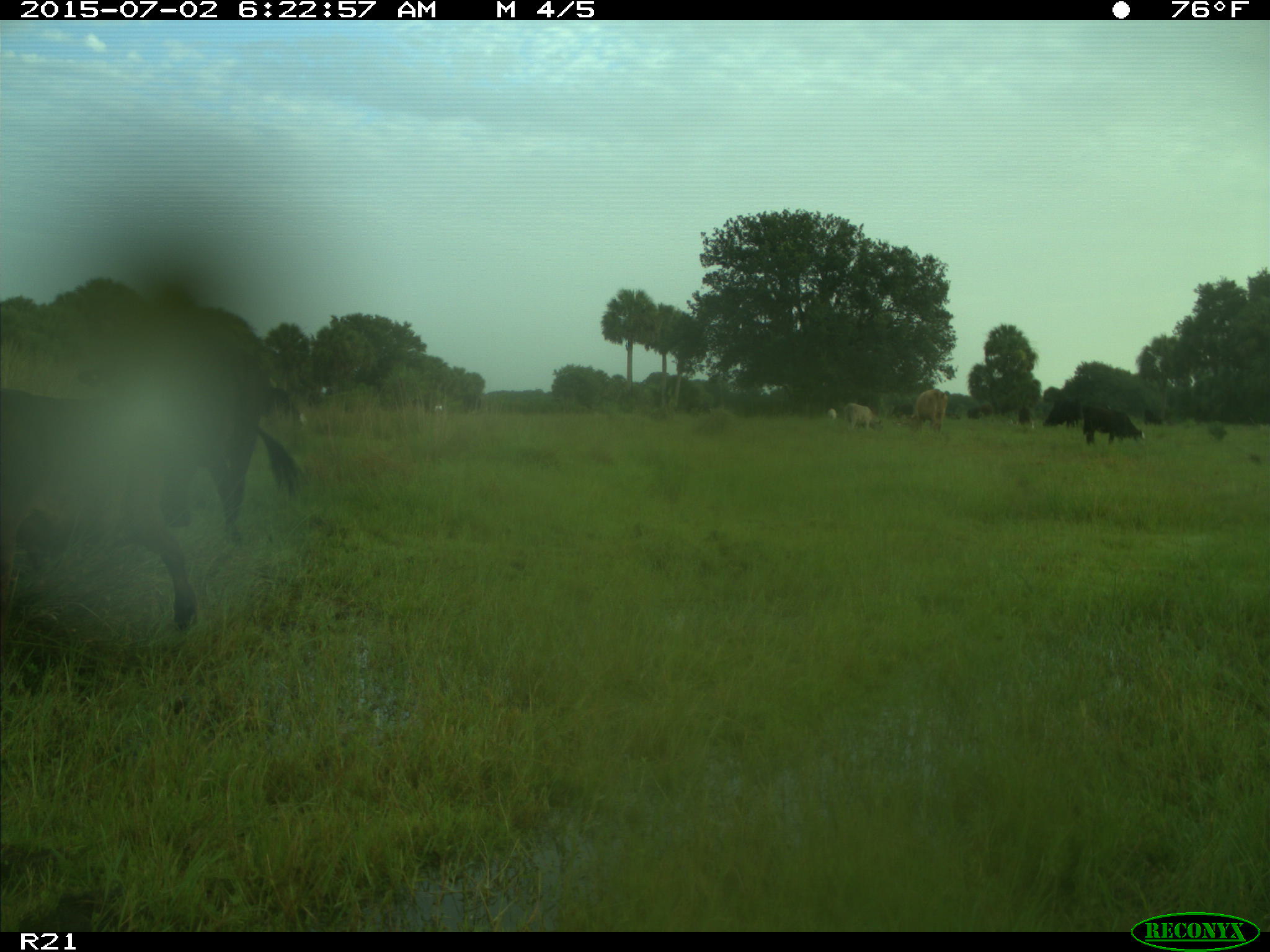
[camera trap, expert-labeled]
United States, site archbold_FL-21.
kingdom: Animalia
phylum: Chordata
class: Mammalia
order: Artiodactyla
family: Bovidae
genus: Bos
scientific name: Bos taurus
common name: domestic cow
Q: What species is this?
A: Bos taurus (domestic cow).